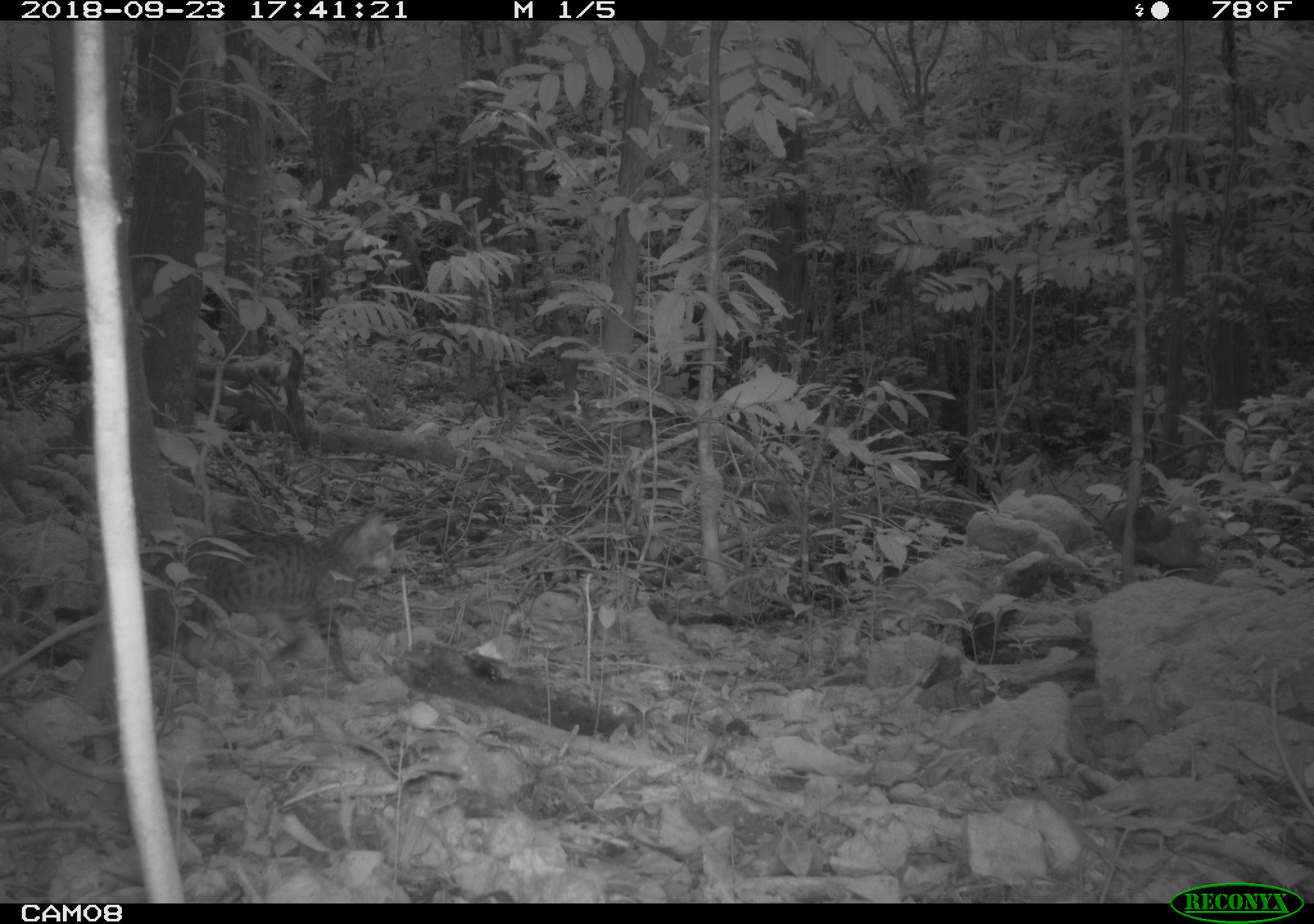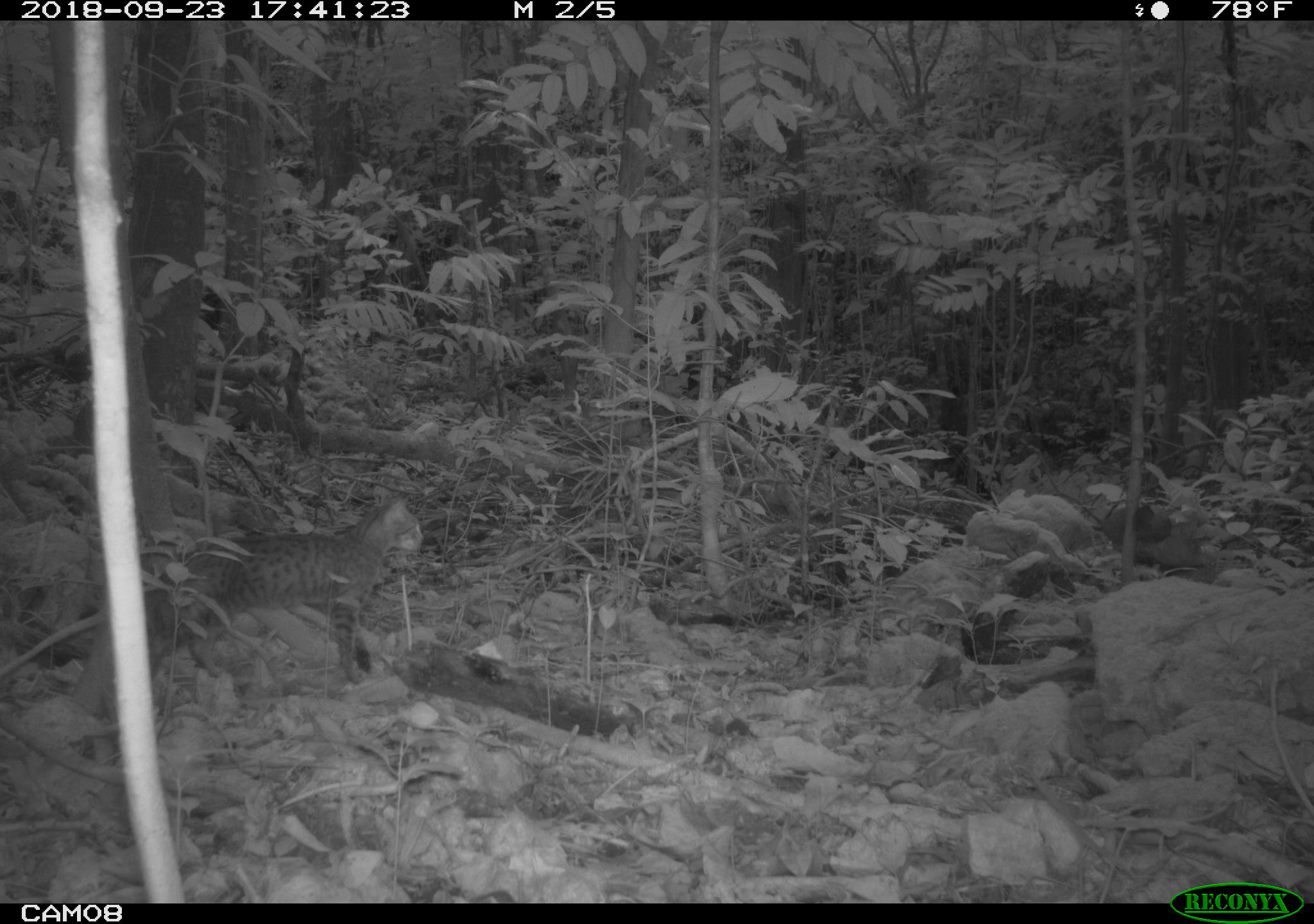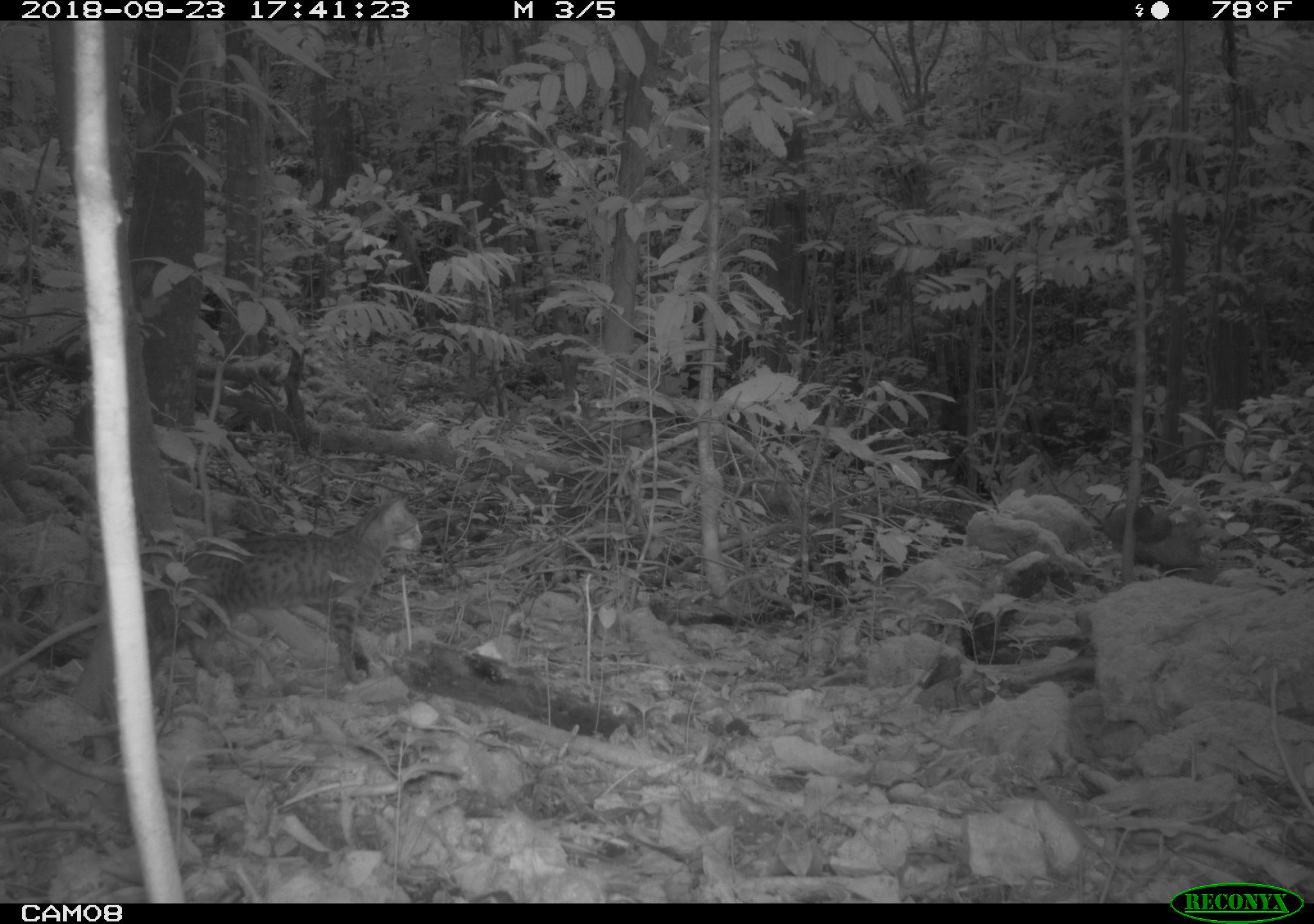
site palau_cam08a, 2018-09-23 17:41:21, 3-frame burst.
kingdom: Animalia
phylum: Chordata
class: Mammalia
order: Carnivora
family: Felidae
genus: Felis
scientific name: Felis catus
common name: cat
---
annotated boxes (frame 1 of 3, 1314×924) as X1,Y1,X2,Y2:
cat: 142,499,404,690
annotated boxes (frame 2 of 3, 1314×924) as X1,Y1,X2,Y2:
cat: 147,486,438,697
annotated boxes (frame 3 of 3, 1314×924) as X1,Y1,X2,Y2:
cat: 58,487,421,719